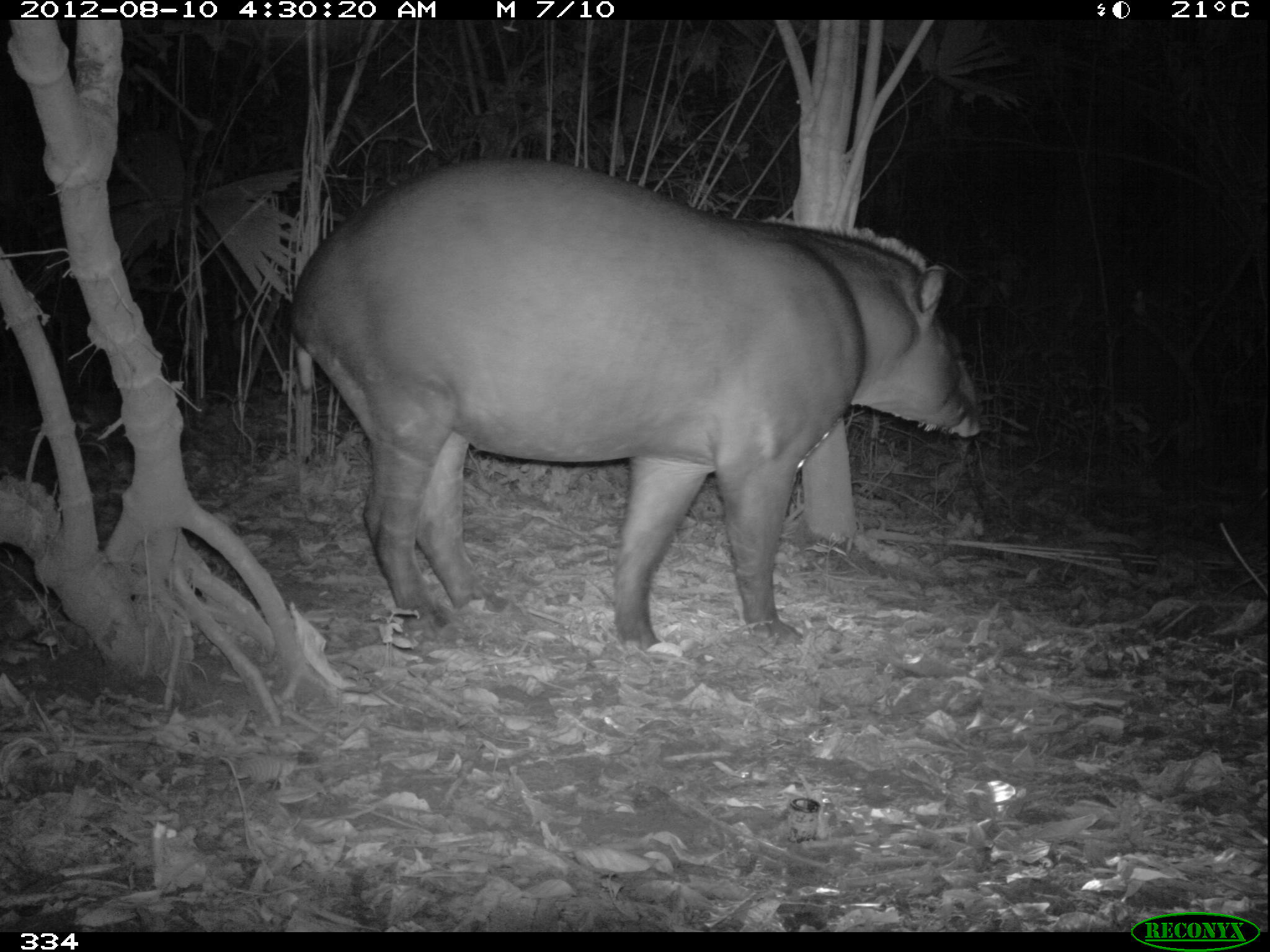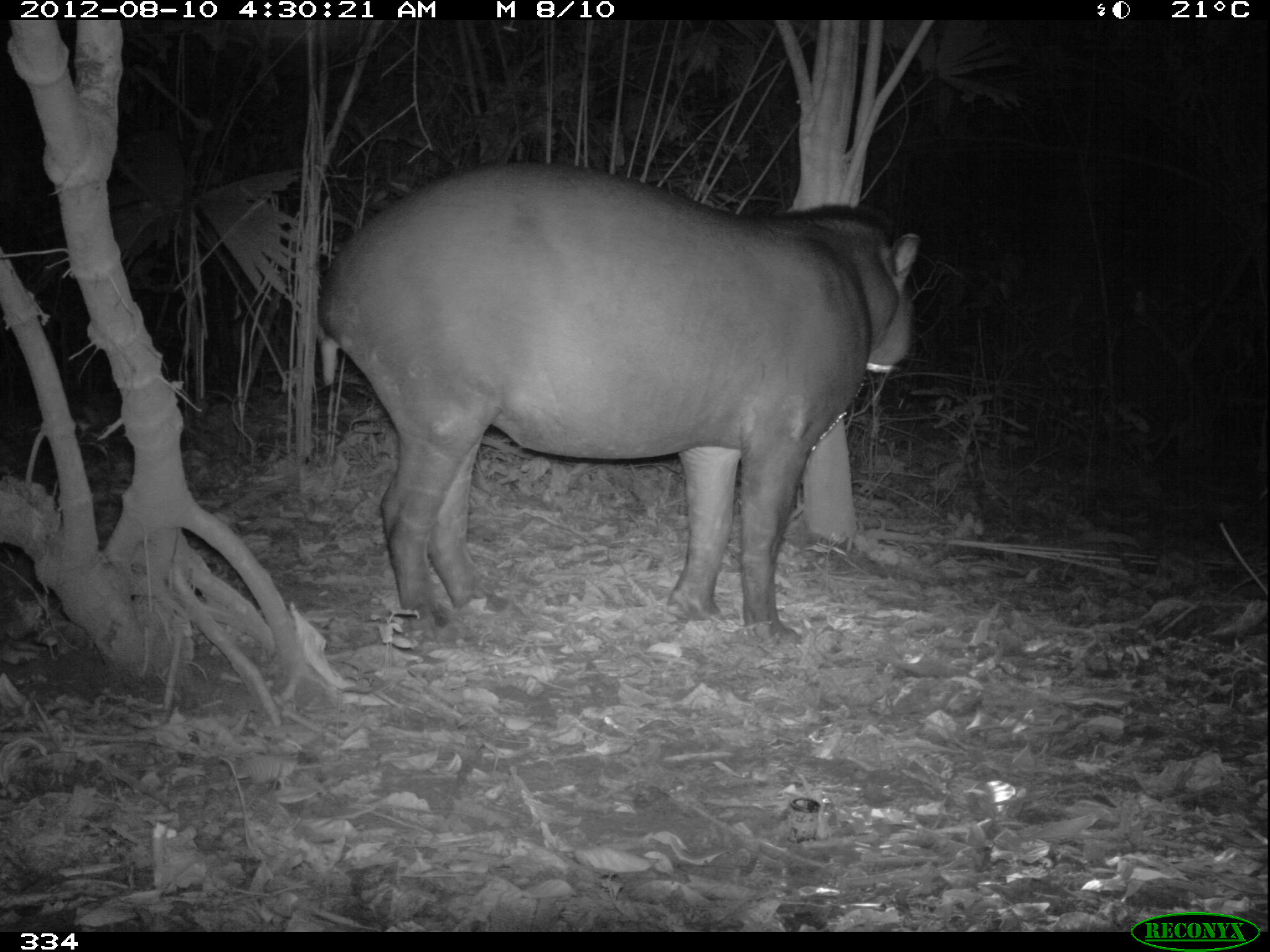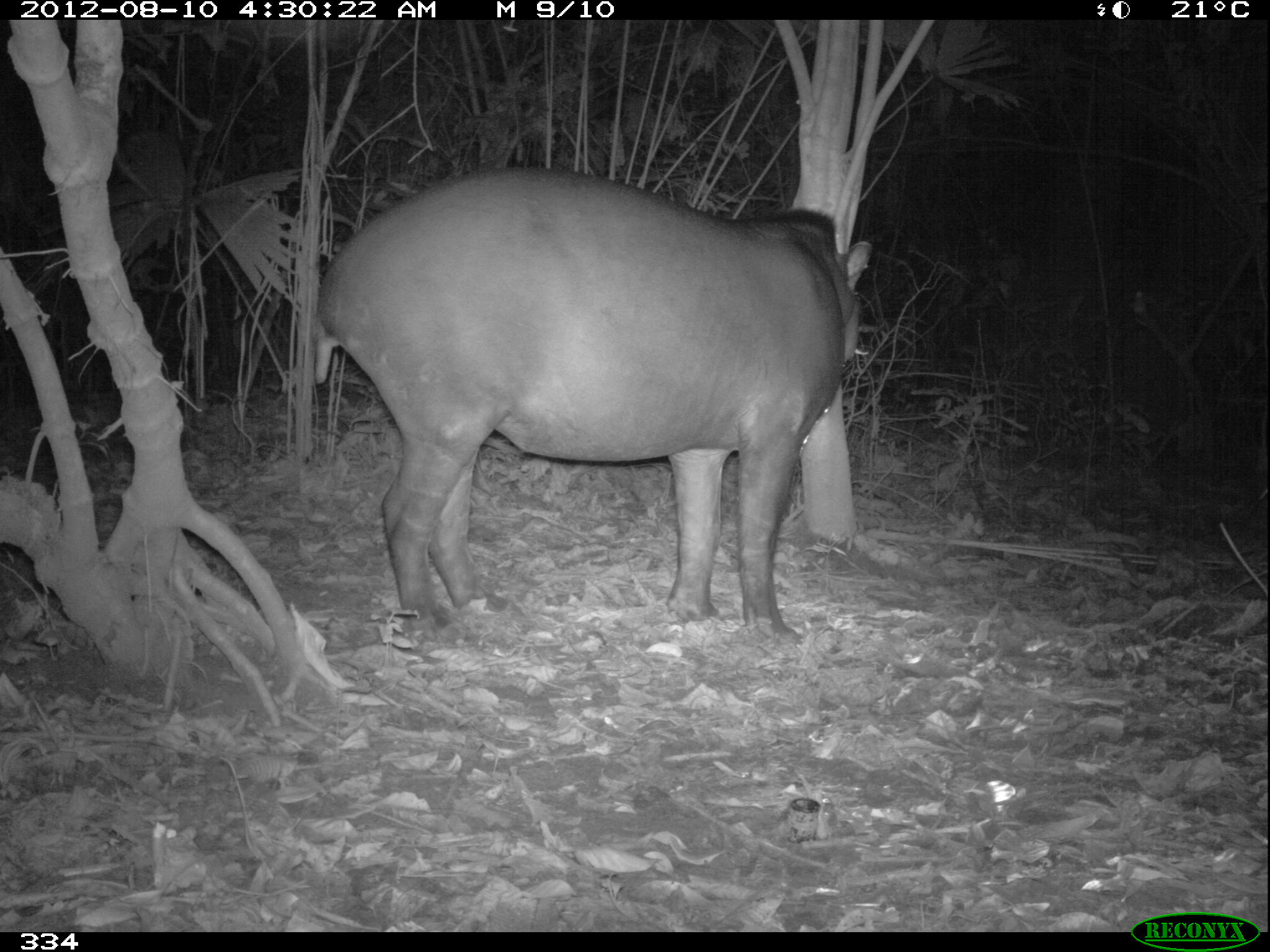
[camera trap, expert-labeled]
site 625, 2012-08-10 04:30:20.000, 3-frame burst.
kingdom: Animalia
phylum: Chordata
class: Mammalia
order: Perissodactyla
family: Tapiridae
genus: Tapirus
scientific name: Tapirus terrestris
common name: south american tapir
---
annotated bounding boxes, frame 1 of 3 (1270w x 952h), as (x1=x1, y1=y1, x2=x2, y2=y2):
tapirus terrestris: (x1=288, y1=158, x2=983, y2=656)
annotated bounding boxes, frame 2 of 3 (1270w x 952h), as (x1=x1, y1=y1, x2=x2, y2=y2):
tapirus terrestris: (x1=318, y1=165, x2=922, y2=653)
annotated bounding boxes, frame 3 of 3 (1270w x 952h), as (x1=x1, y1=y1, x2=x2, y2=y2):
tapirus terrestris: (x1=312, y1=171, x2=874, y2=650)